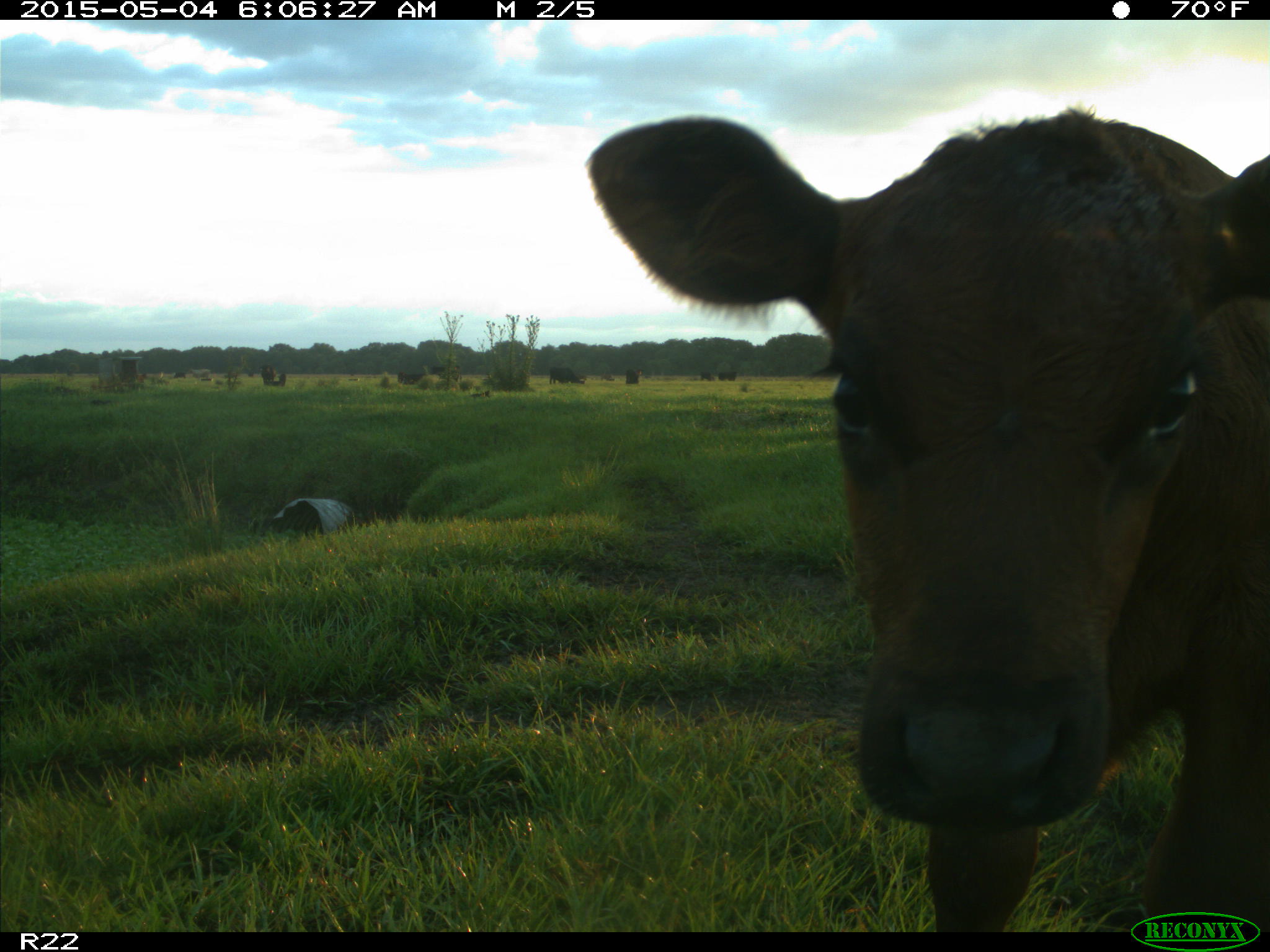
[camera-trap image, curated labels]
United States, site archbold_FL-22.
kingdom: Animalia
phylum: Chordata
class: Mammalia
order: Artiodactyla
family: Bovidae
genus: Bos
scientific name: Bos taurus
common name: domestic cow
Bos taurus (domestic cow).